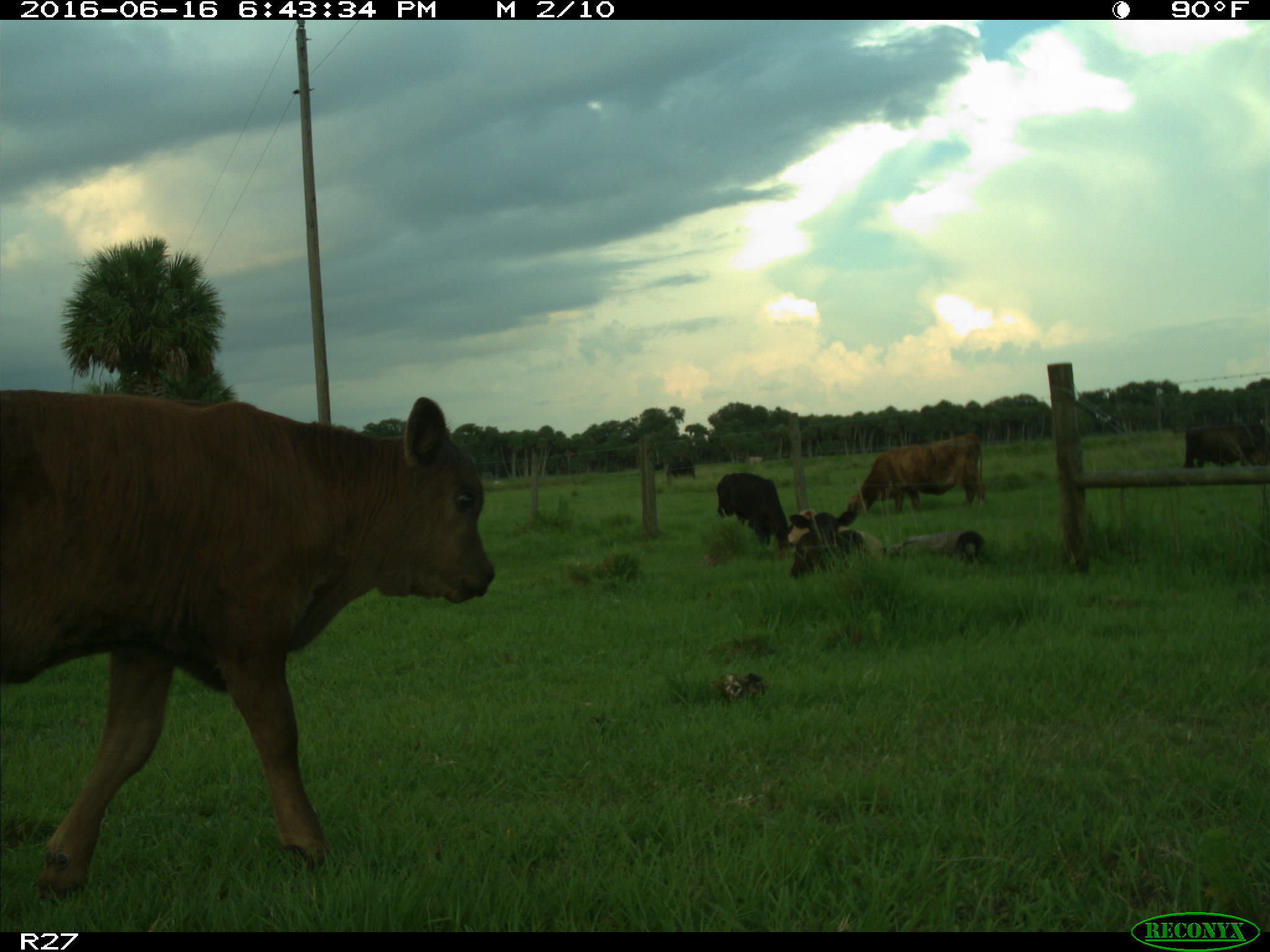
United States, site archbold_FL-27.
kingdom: Animalia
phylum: Chordata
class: Mammalia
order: Artiodactyla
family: Bovidae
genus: Bos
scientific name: Bos taurus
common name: domestic cow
Bos taurus (domestic cow).